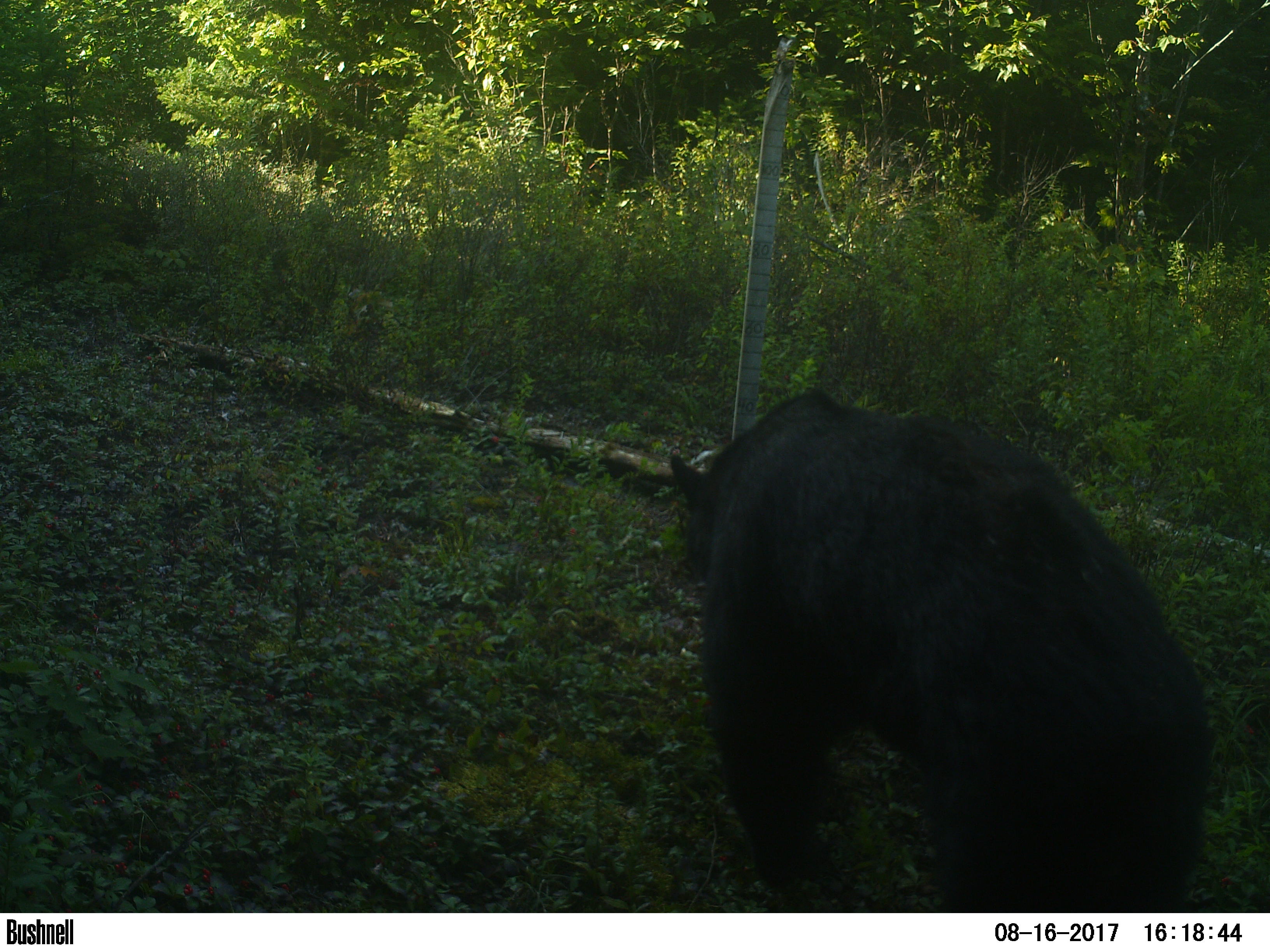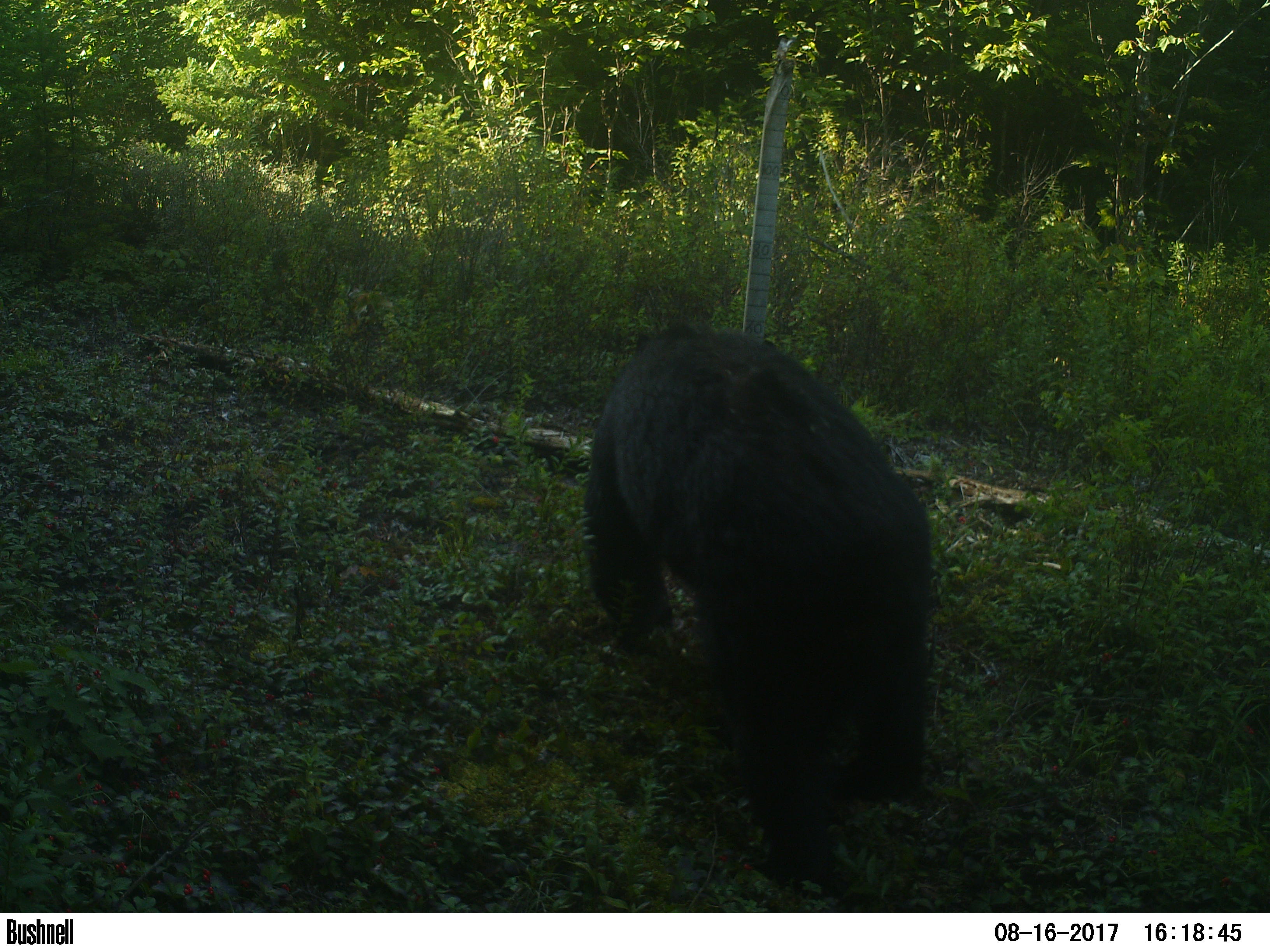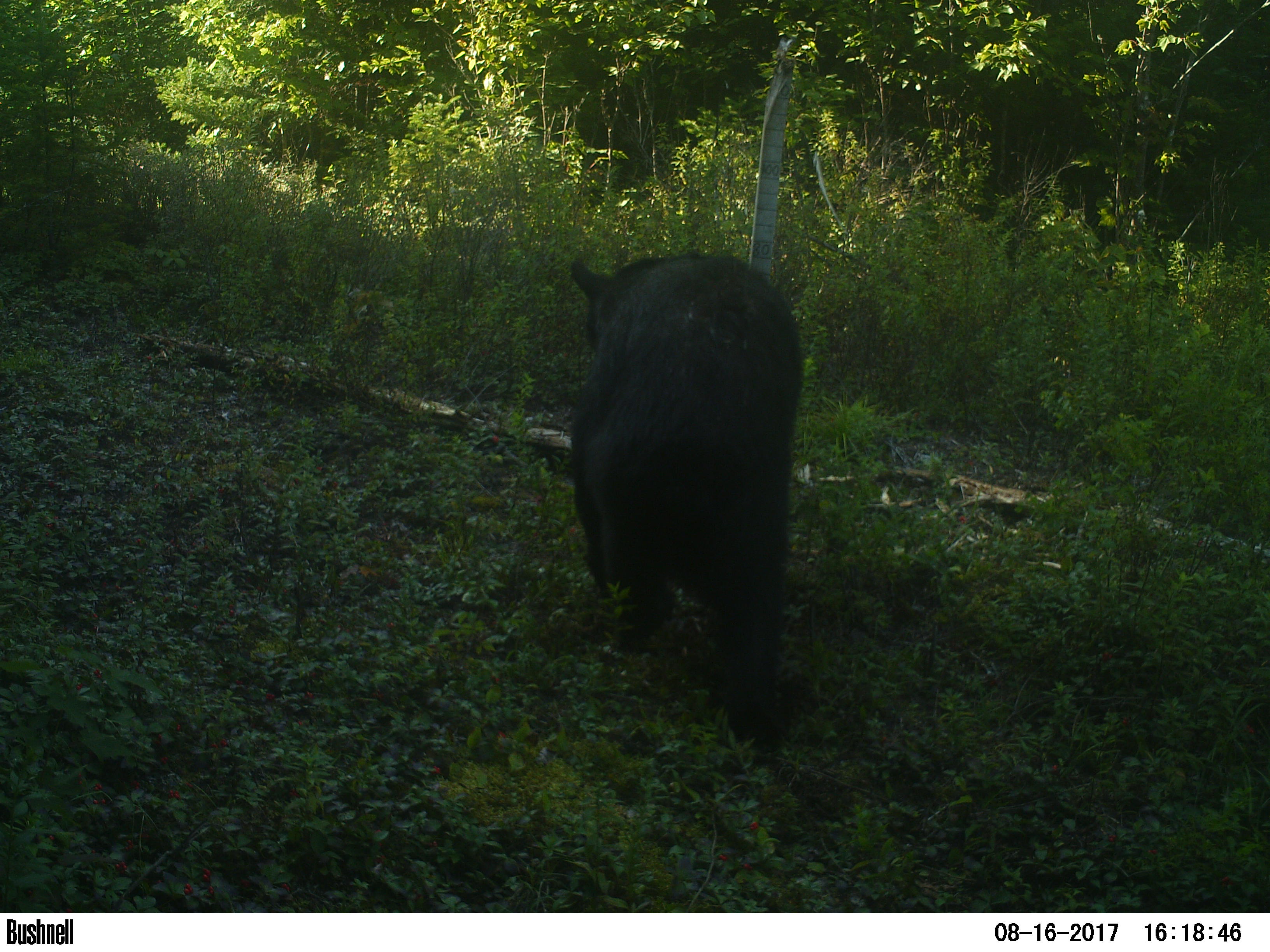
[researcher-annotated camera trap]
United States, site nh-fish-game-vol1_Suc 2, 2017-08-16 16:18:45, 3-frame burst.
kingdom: Animalia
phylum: Chordata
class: Mammalia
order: Carnivora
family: Ursidae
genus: Ursus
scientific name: Ursus americanus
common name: black bear